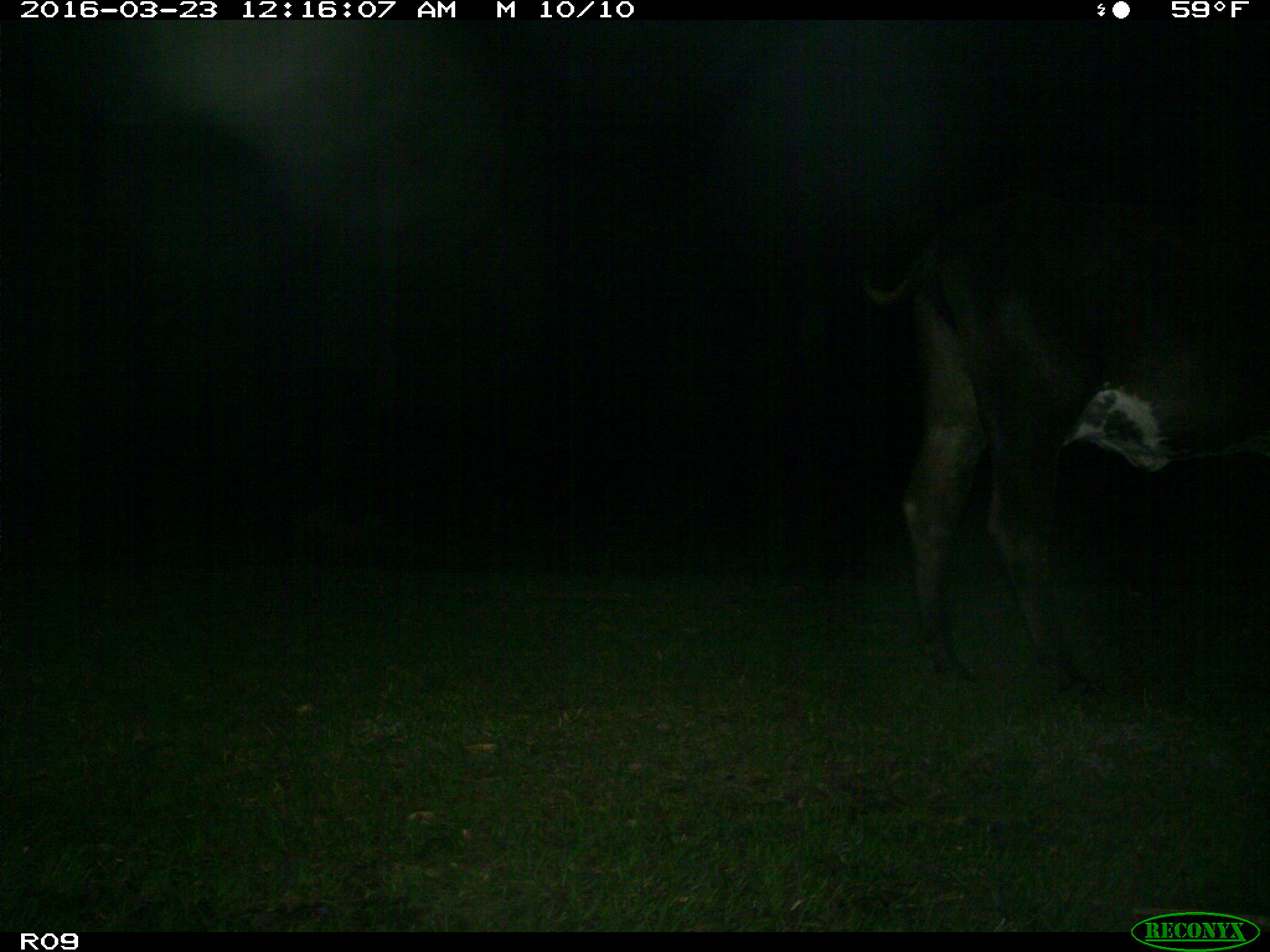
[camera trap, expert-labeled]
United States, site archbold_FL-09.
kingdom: Animalia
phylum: Chordata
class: Mammalia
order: Artiodactyla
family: Bovidae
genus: Bos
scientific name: Bos taurus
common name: domestic cow